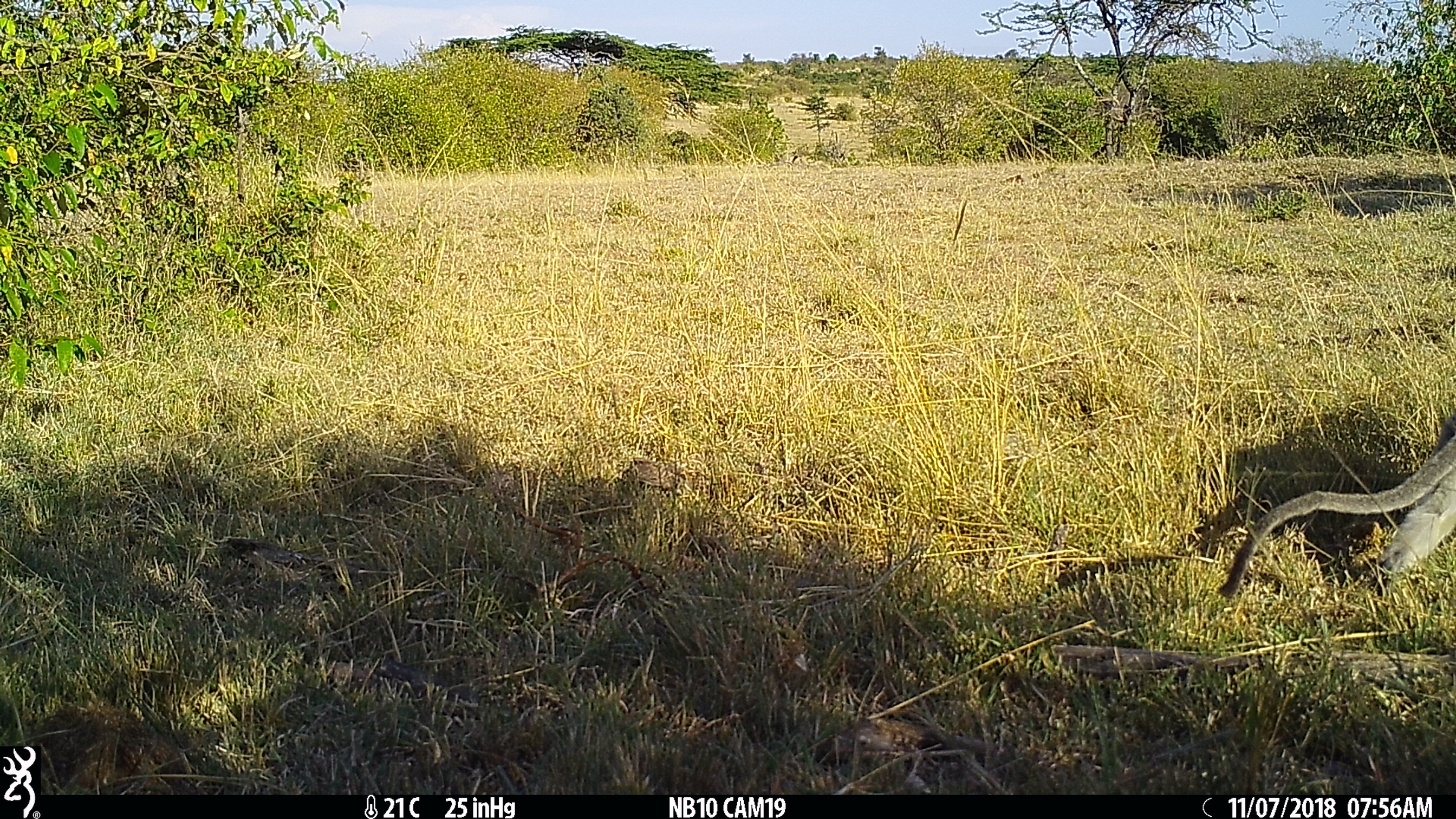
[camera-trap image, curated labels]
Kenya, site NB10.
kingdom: Animalia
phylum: Chordata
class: Mammalia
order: Primates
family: Cercopithecidae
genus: Chlorocebus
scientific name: Chlorocebus pygerythrus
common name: vervet monkey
Vervet monkey (Chlorocebus pygerythrus).